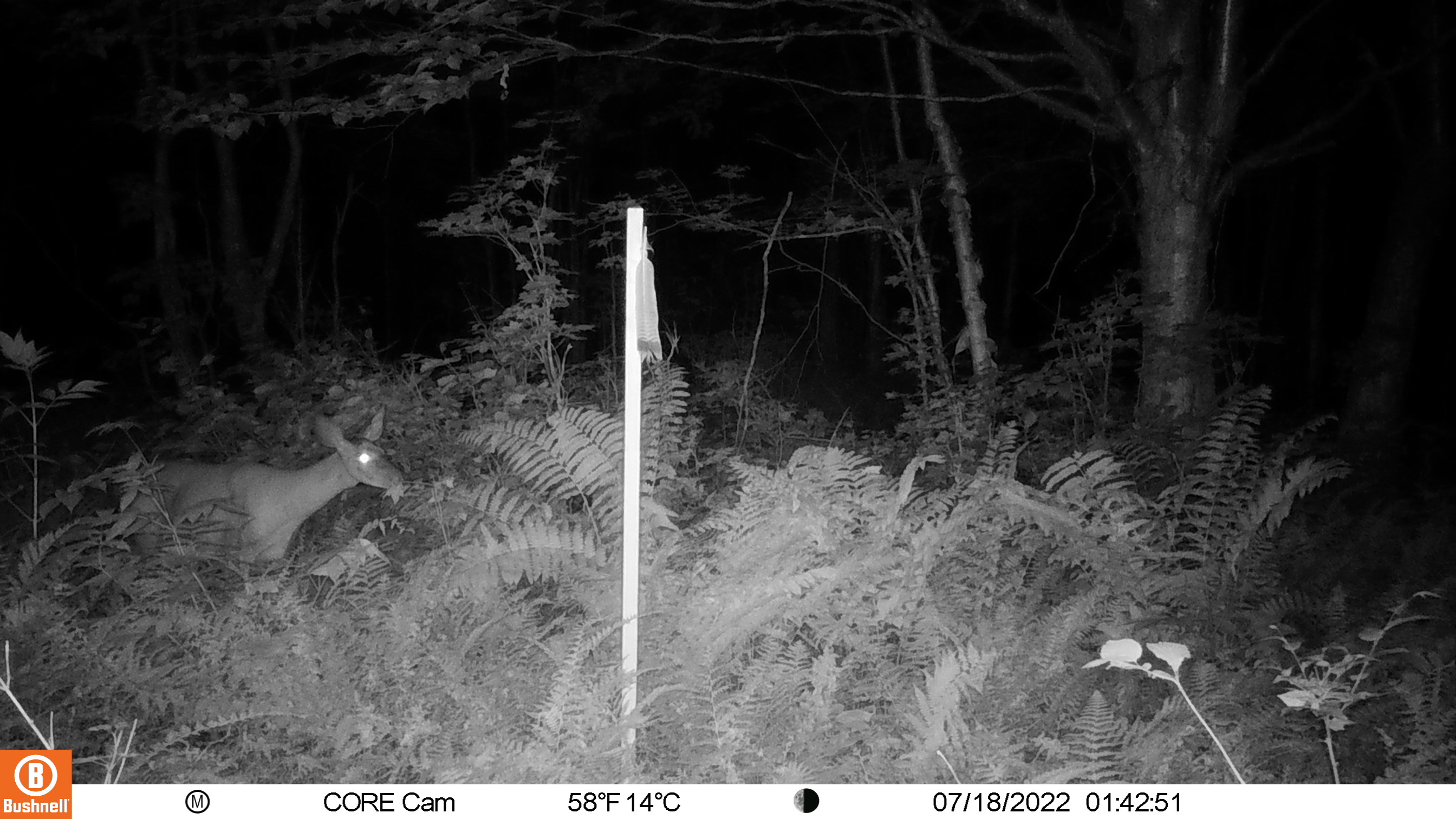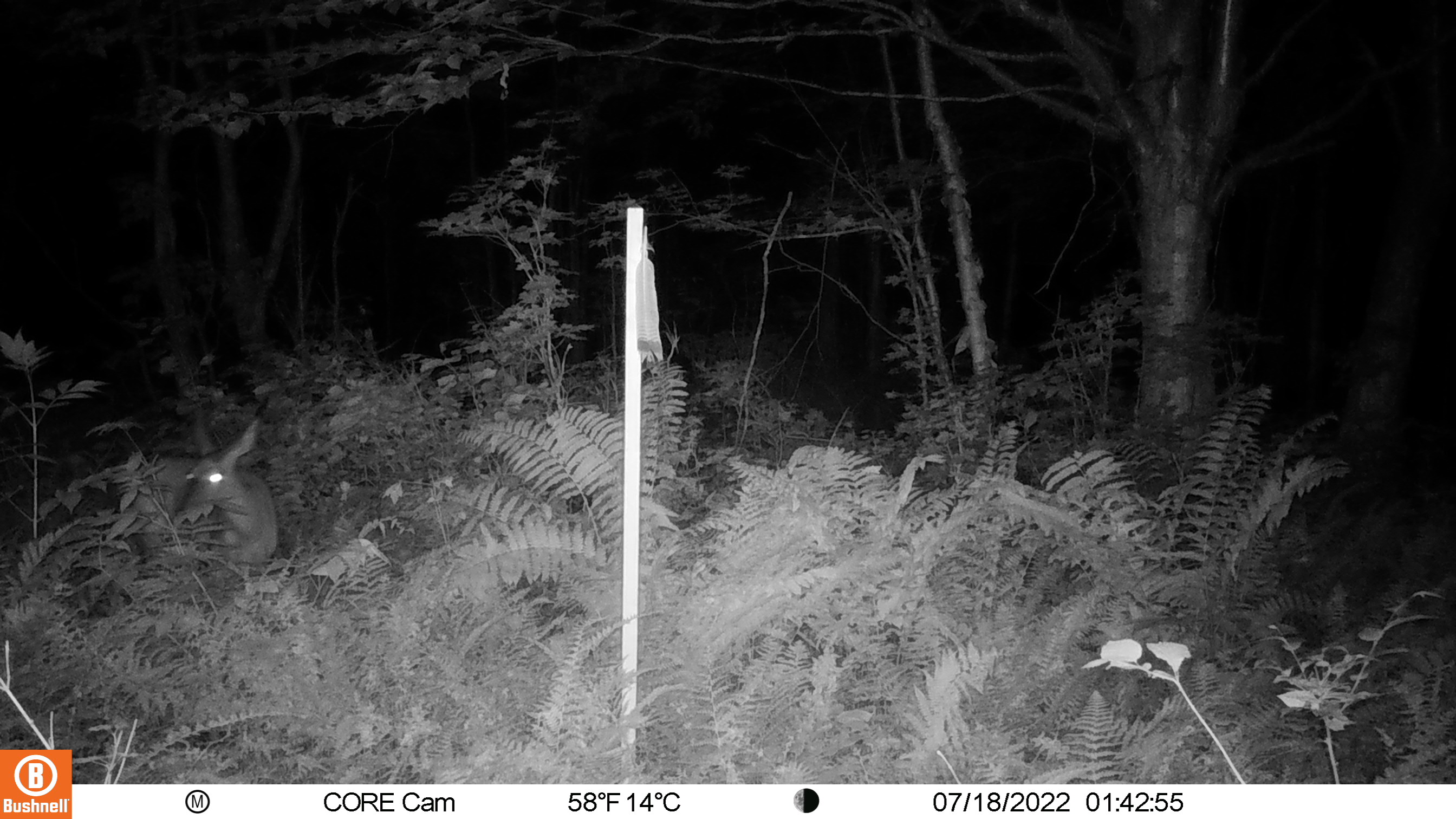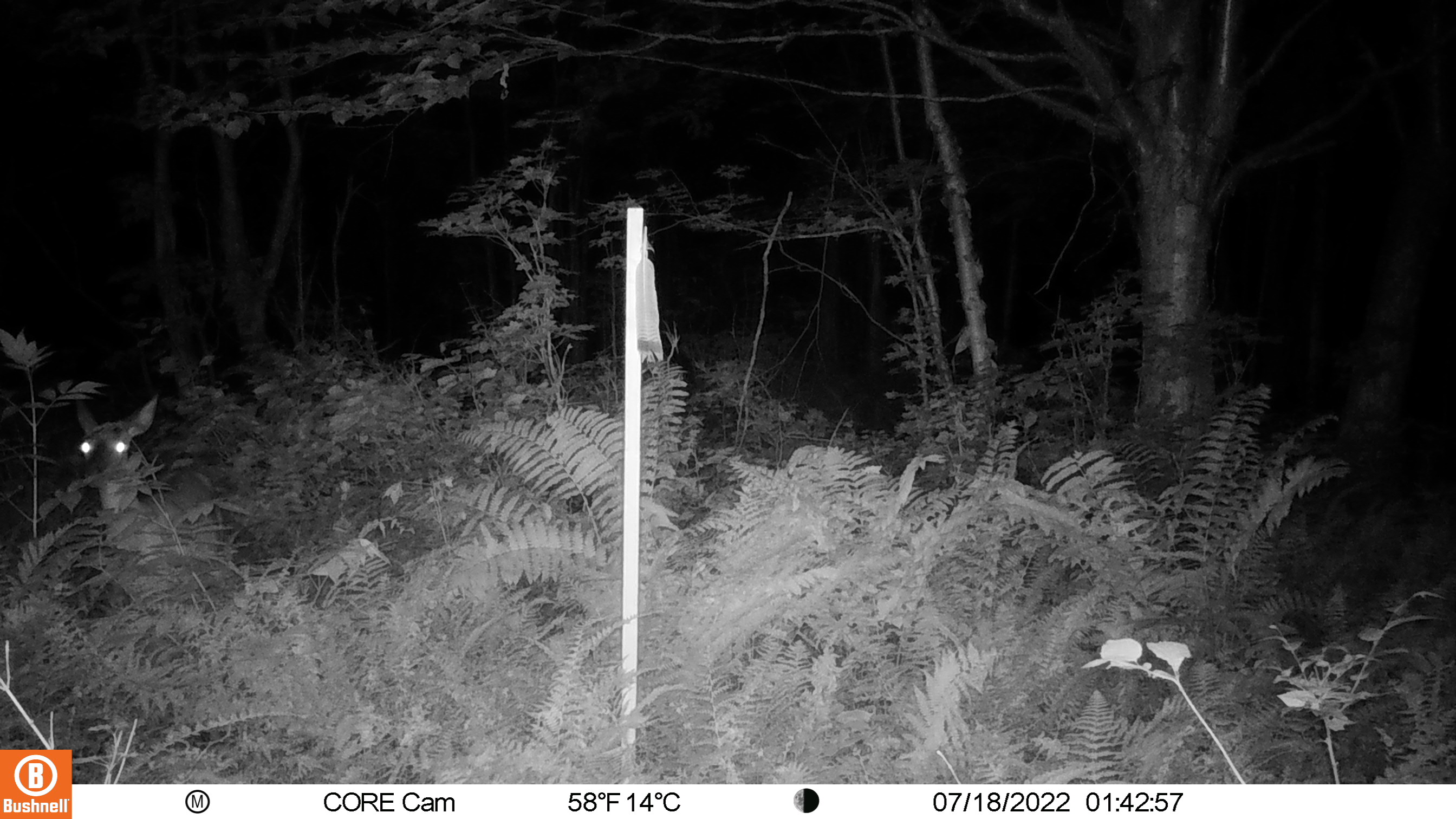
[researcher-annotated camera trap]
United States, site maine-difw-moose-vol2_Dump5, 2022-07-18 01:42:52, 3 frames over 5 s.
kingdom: Animalia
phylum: Chordata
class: Mammalia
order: Artiodactyla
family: Cervidae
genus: Odocoileus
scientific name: Odocoileus virginianus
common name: white-tailed deer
White-tailed deer (Odocoileus virginianus).